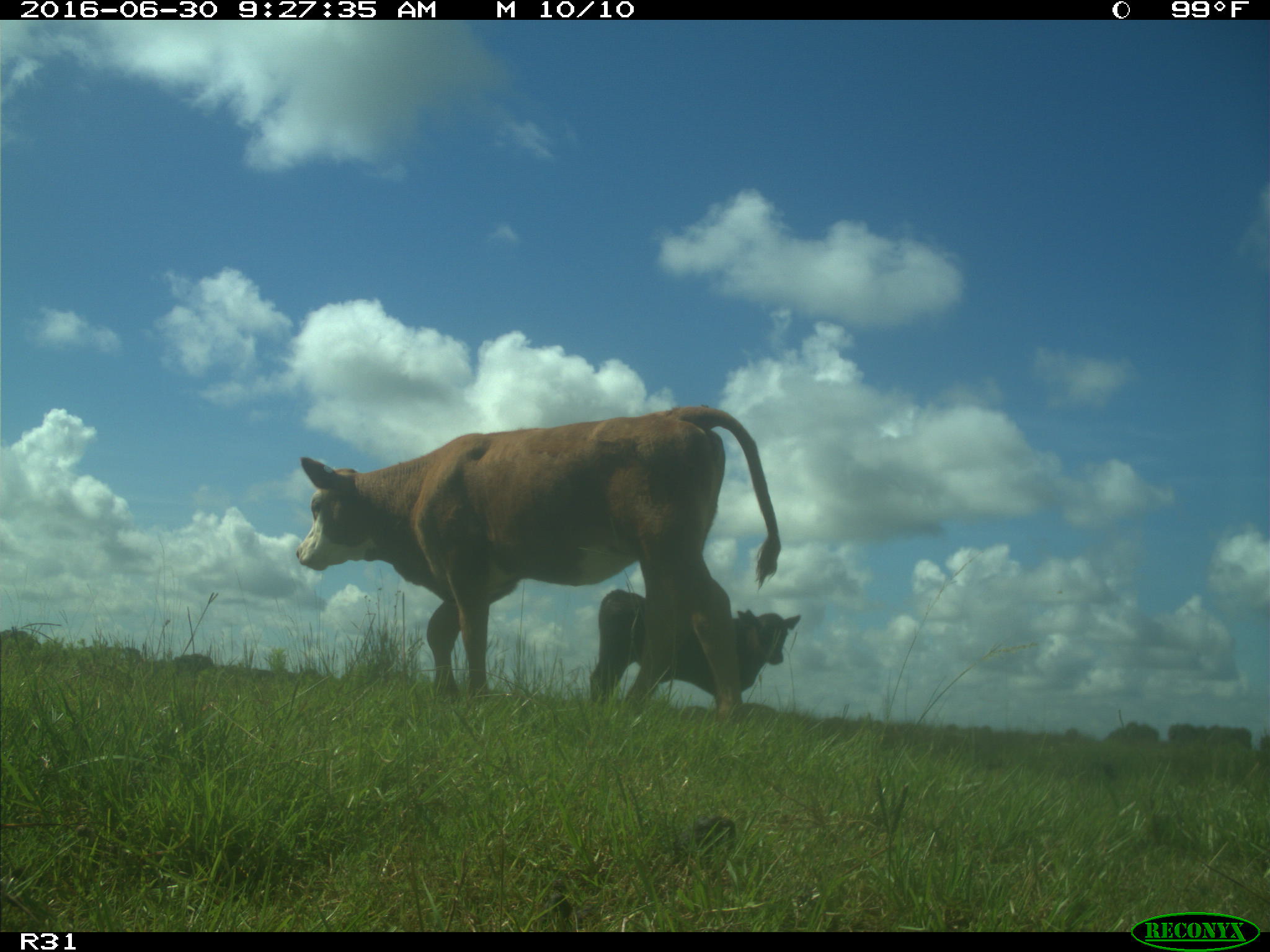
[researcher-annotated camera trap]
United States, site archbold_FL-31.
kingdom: Animalia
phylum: Chordata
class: Mammalia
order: Artiodactyla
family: Bovidae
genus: Bos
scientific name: Bos taurus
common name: domestic cow